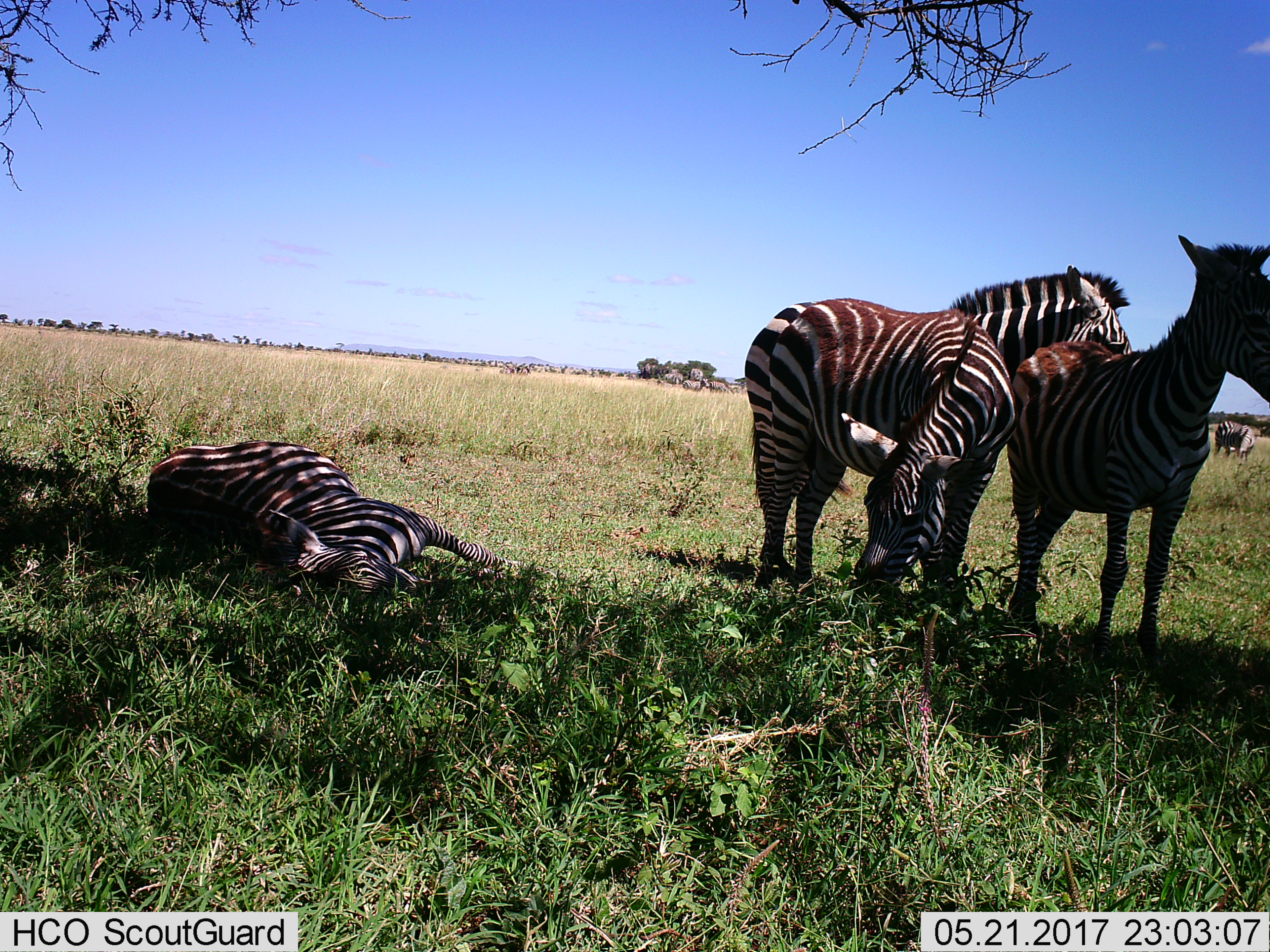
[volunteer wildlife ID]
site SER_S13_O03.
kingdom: Animalia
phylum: Chordata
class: Mammalia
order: Perissodactyla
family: Equidae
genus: Equus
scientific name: Equus quagga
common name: plains zebra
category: zebraplains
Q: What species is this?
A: Zebraplains (plains zebra) (Equus quagga).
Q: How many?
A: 8.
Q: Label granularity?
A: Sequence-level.